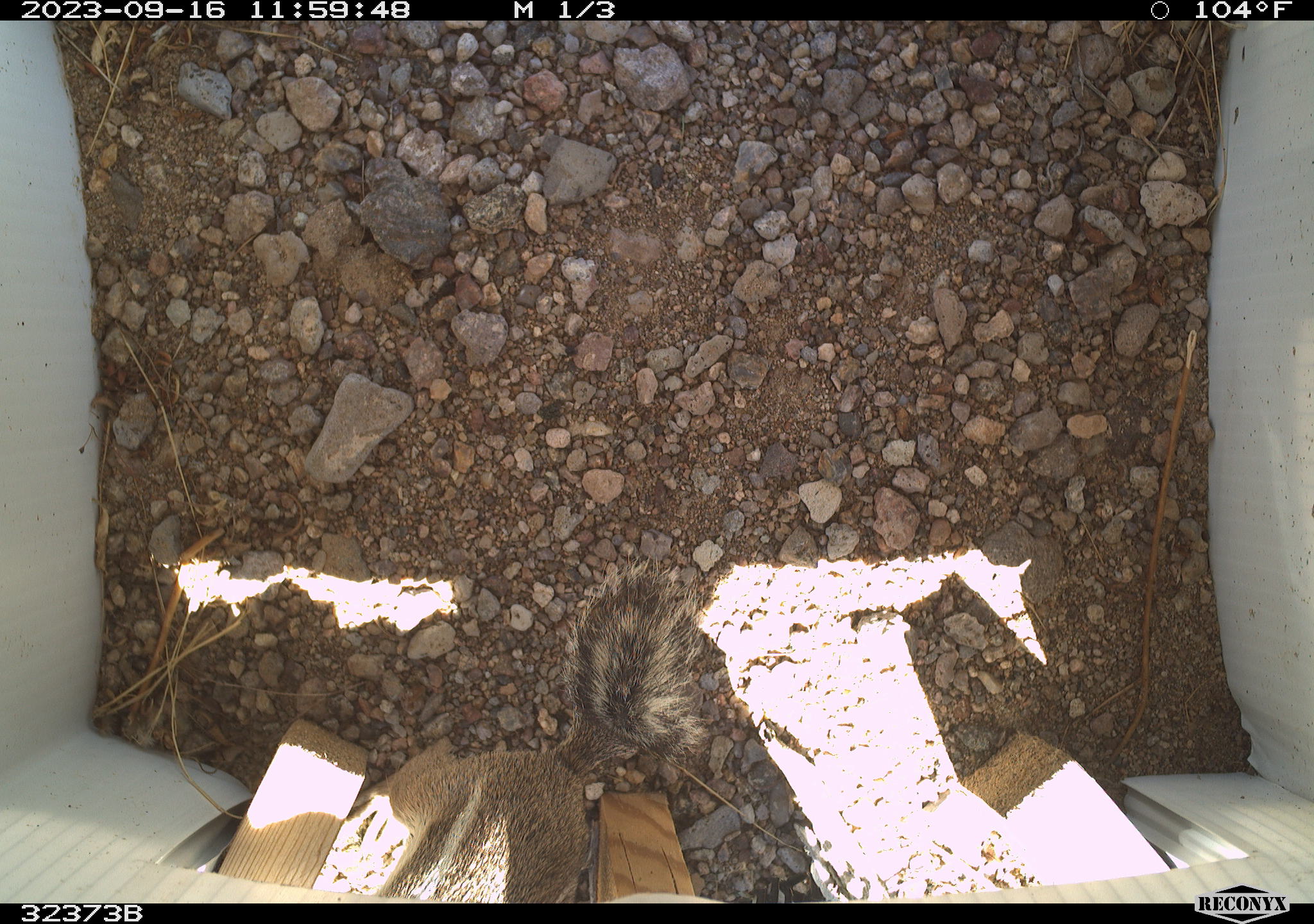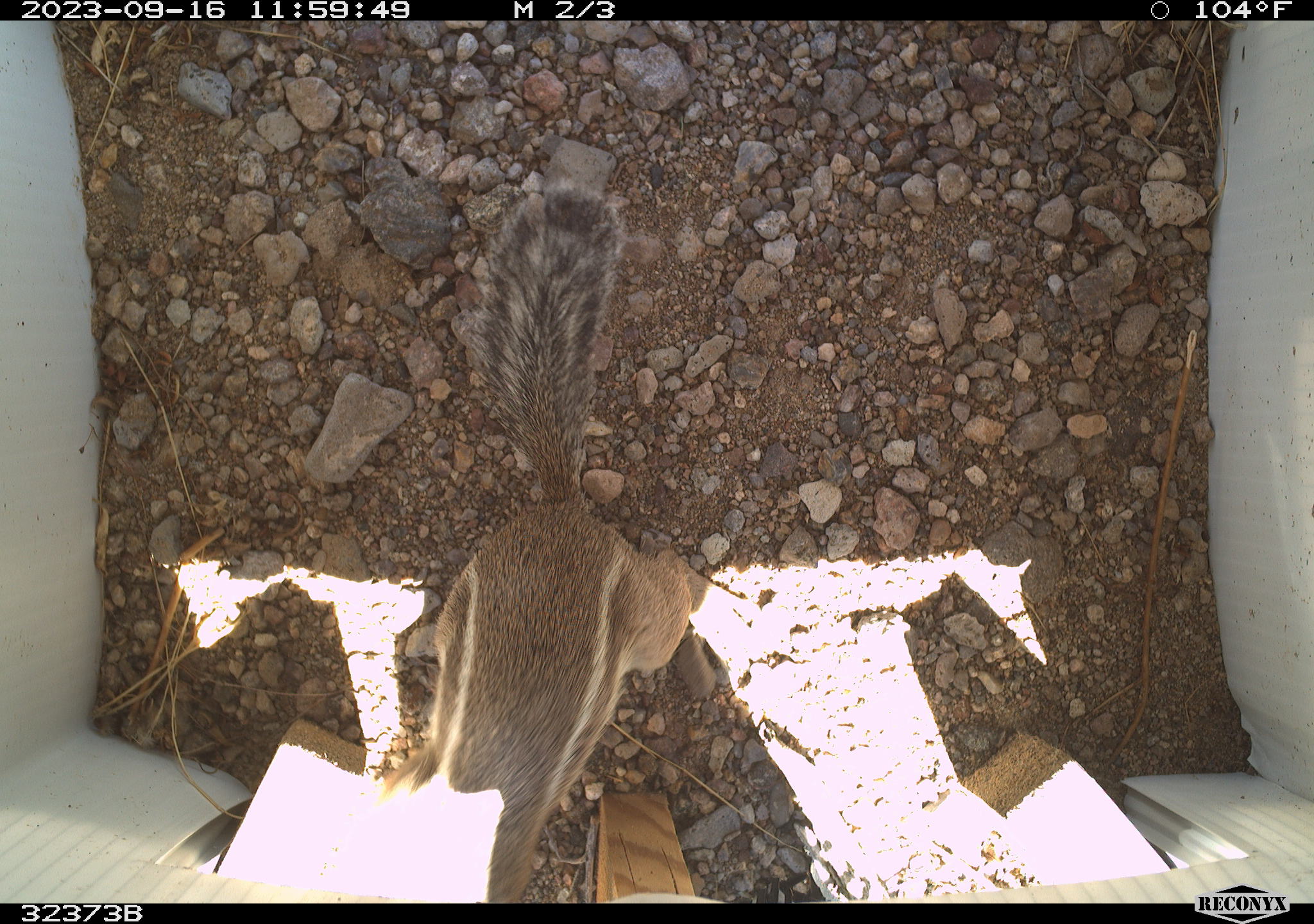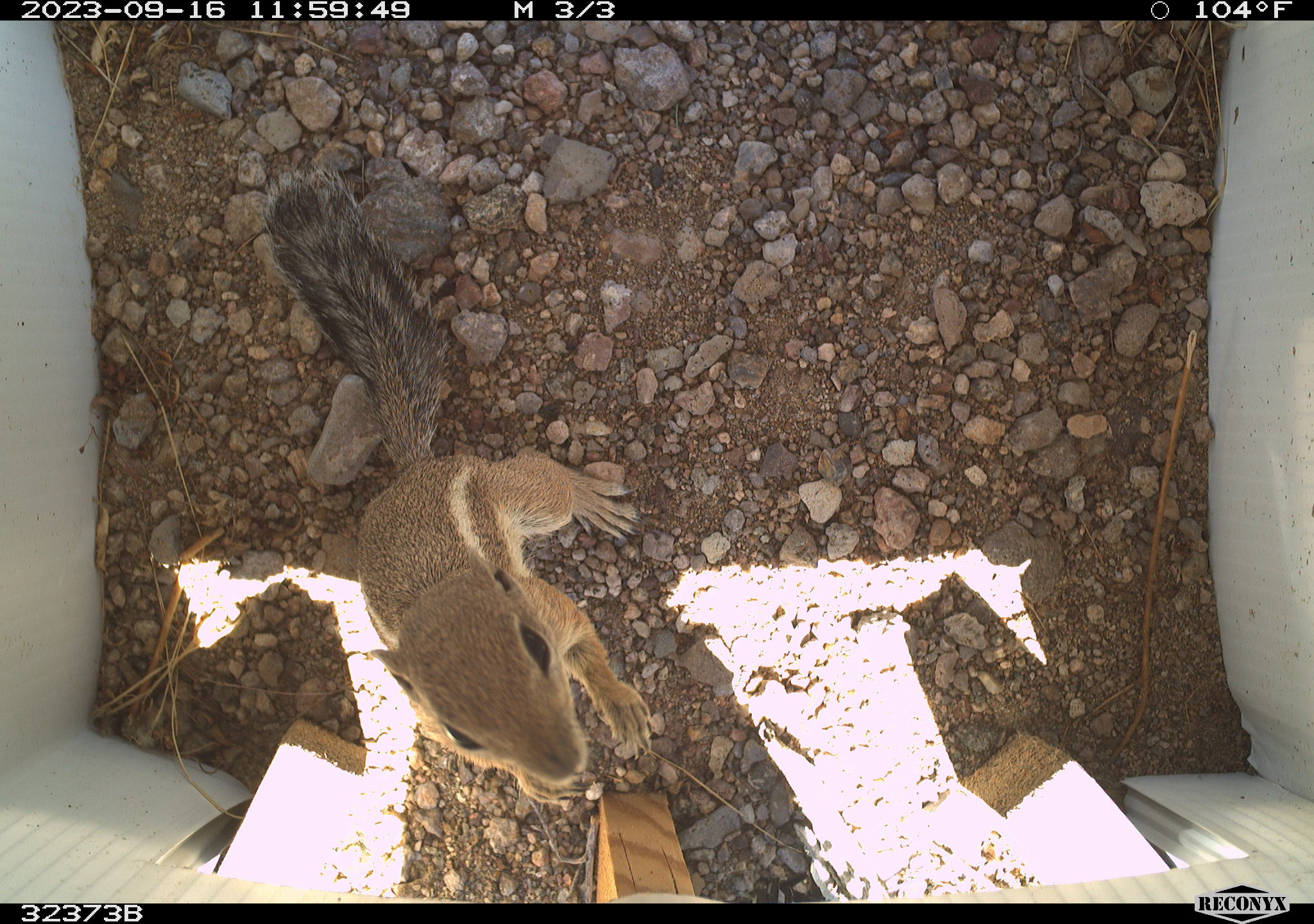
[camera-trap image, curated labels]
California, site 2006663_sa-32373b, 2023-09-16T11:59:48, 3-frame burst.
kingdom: Animalia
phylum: Chordata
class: Mammalia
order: Rodentia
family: Sciuridae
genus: Ammospermophilus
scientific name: Ammospermophilus leucurus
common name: white-tailed antelope squirrel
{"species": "white-tailed antelope squirrel (Ammospermophilus leucurus)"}